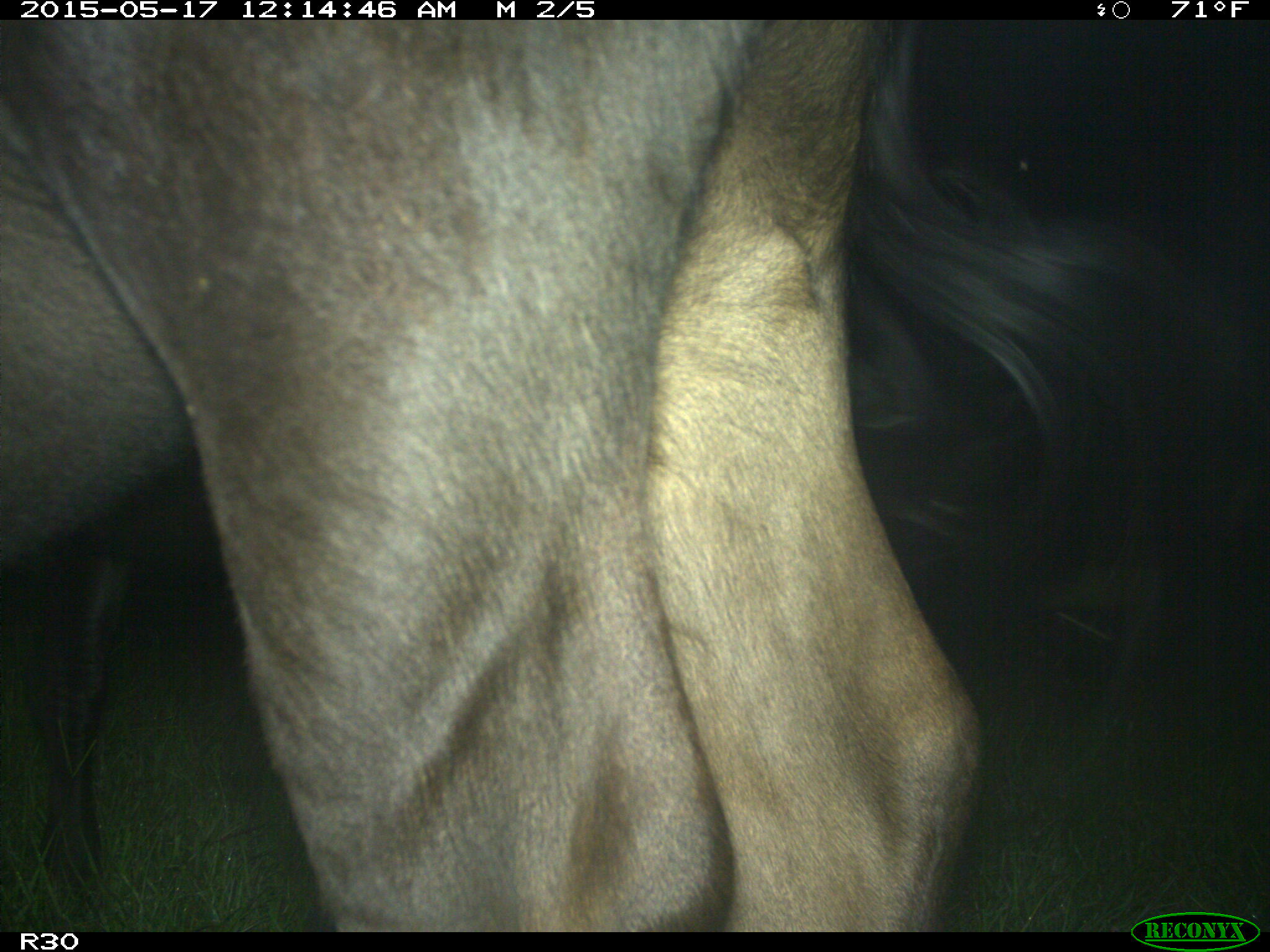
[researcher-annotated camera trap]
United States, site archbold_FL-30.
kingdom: Animalia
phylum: Chordata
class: Mammalia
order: Artiodactyla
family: Bovidae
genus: Bos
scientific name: Bos taurus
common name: domestic cow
Bos taurus (domestic cow).